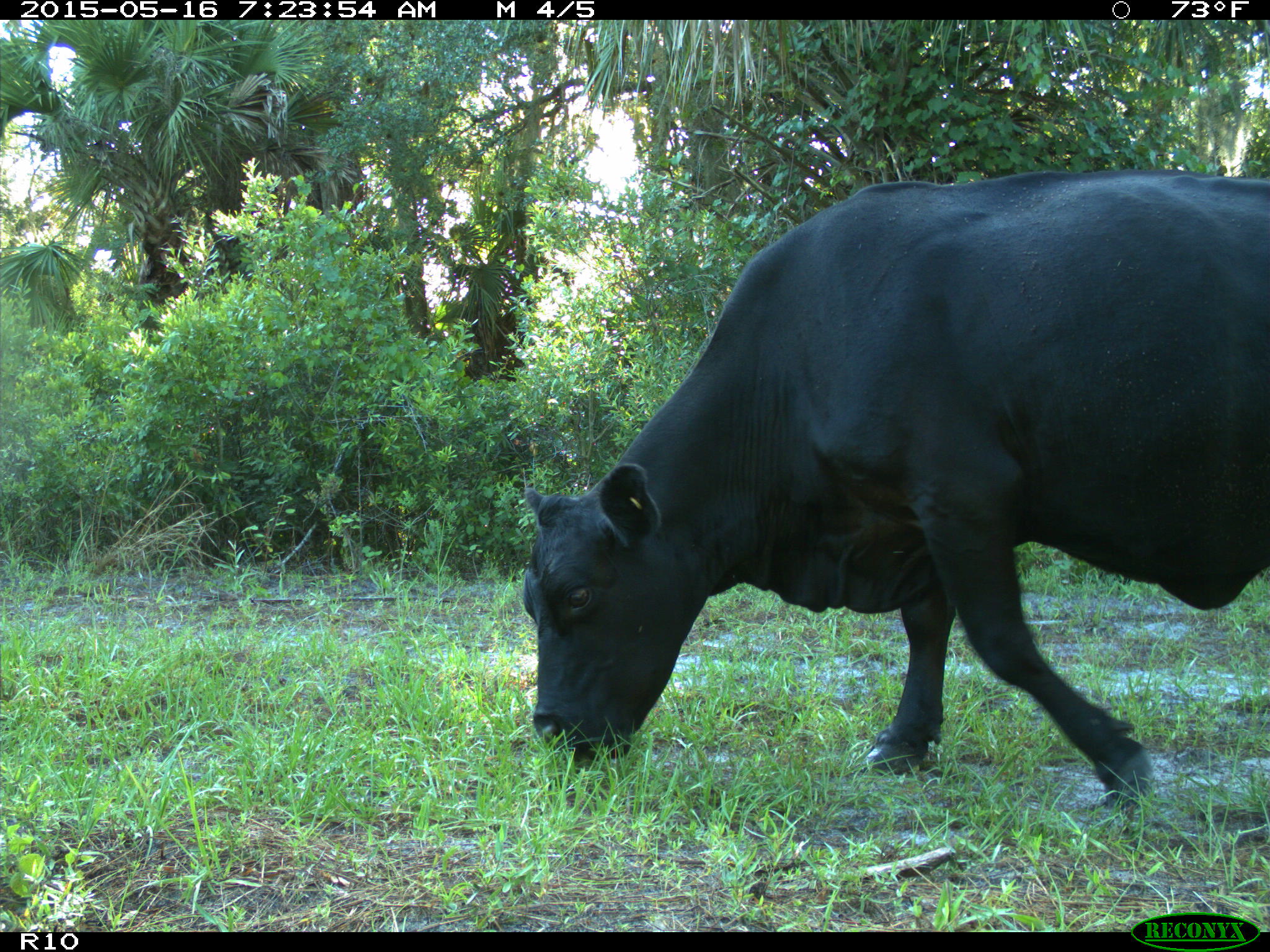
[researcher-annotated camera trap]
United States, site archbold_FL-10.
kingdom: Animalia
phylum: Chordata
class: Mammalia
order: Artiodactyla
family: Bovidae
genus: Bos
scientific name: Bos taurus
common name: domestic cow